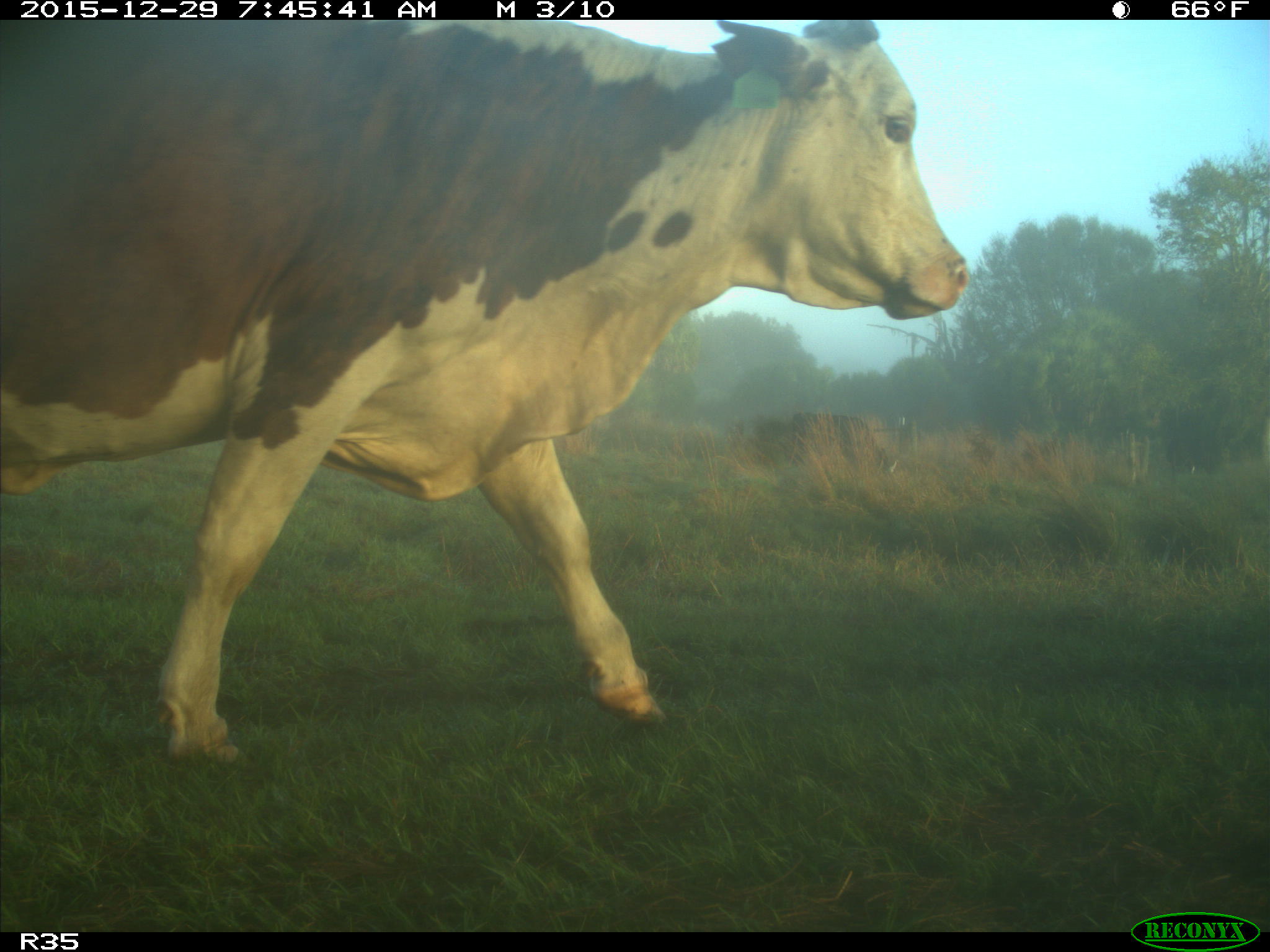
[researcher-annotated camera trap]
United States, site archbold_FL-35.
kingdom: Animalia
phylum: Chordata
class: Mammalia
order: Artiodactyla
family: Bovidae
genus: Bos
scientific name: Bos taurus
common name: domestic cow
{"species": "Bos taurus (domestic cow)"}